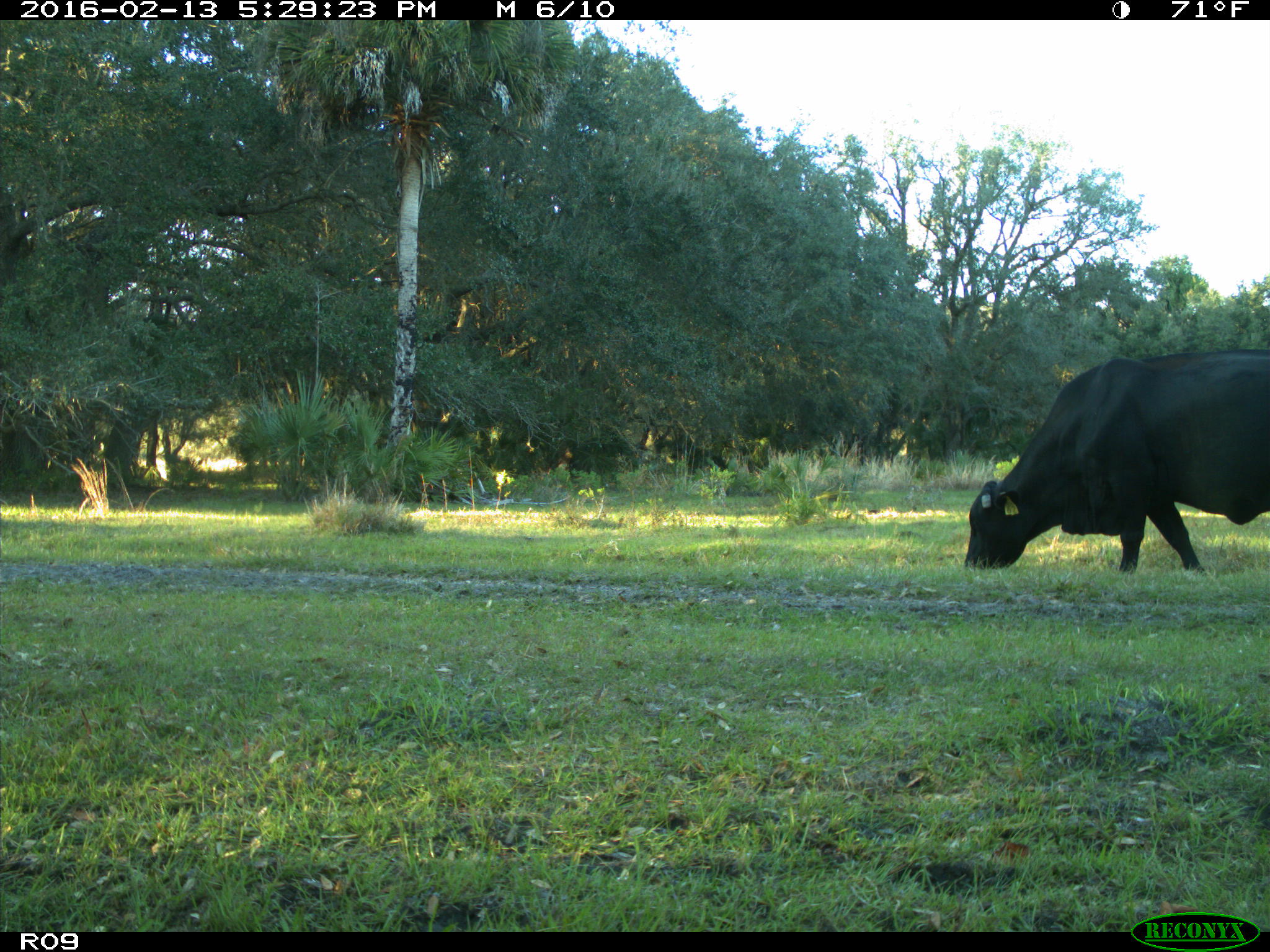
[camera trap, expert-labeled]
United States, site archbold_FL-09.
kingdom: Animalia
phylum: Chordata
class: Mammalia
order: Artiodactyla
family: Bovidae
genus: Bos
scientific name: Bos taurus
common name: domestic cow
Bos taurus (domestic cow).